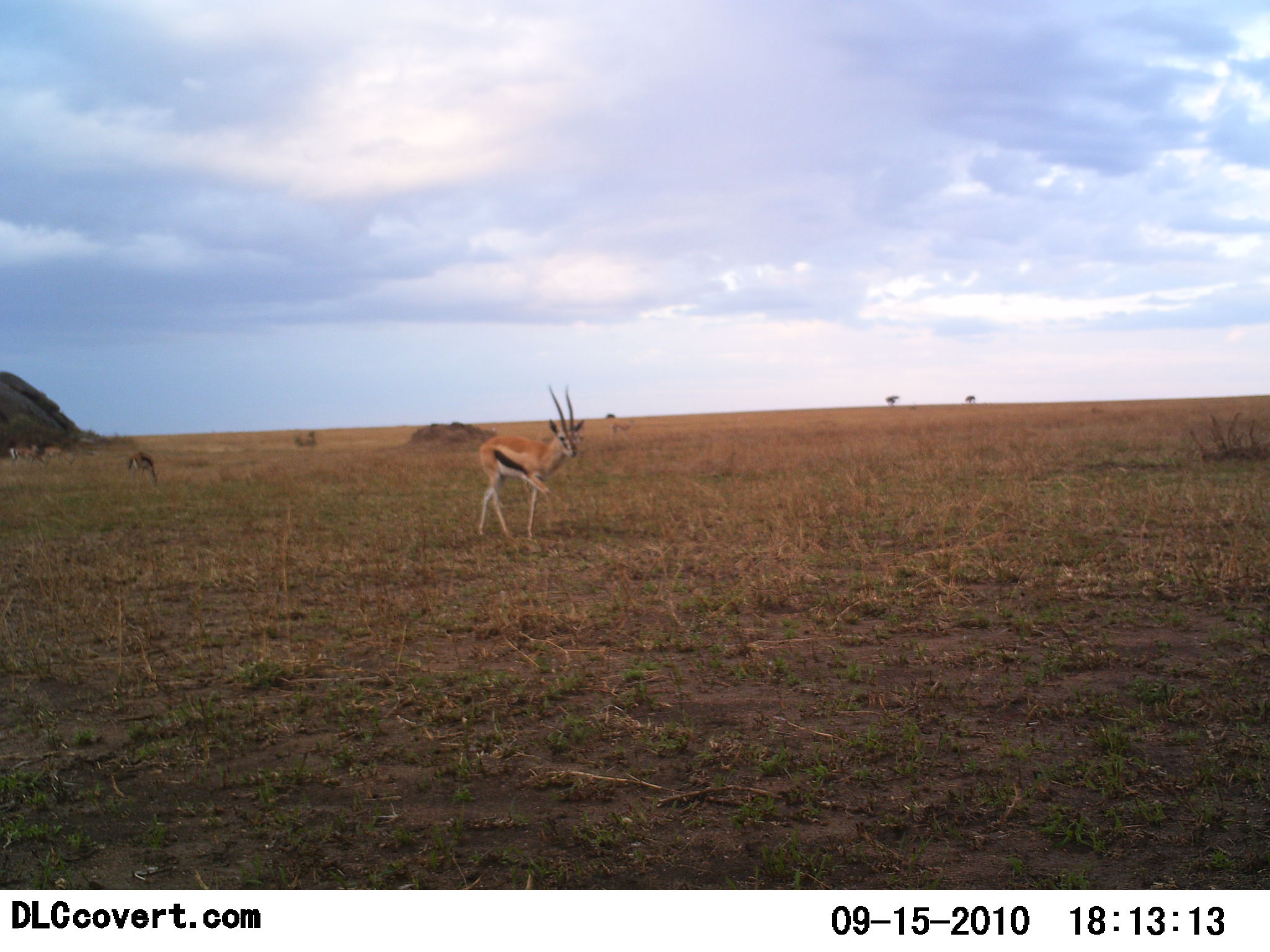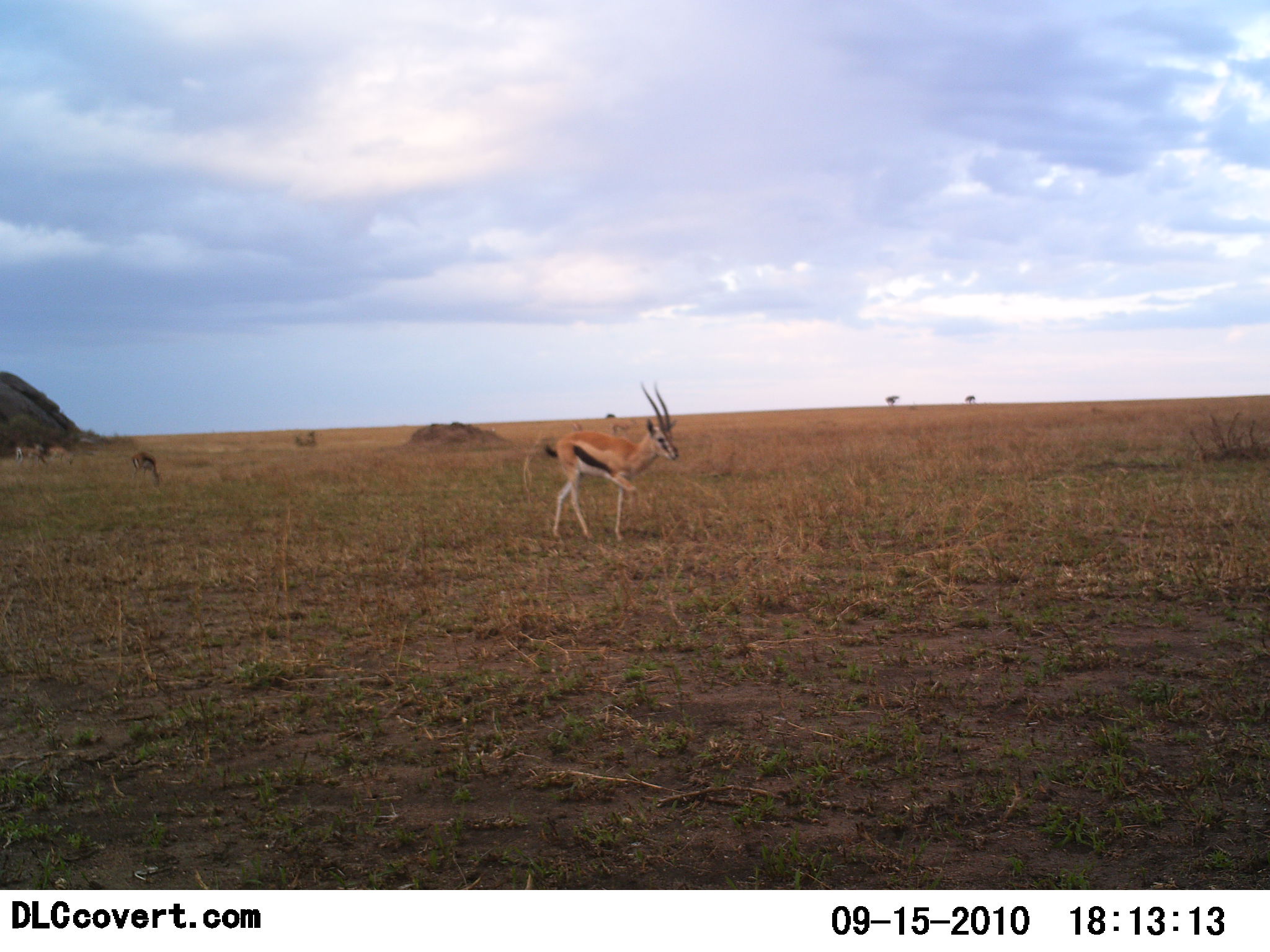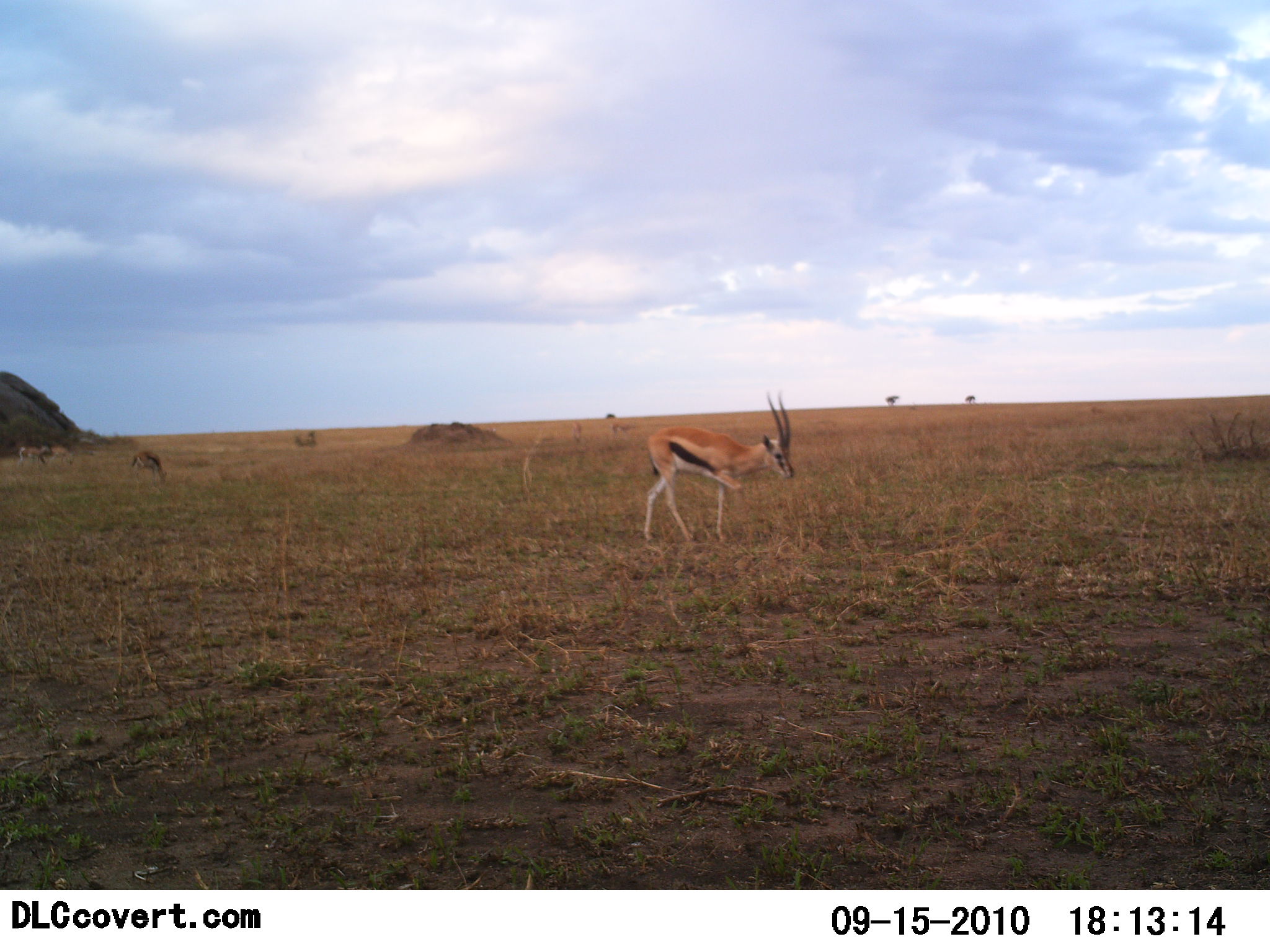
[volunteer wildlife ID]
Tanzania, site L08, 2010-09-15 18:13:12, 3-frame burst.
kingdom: Animalia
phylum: Chordata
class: Mammalia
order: Artiodactyla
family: Bovidae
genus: Eudorcas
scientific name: Eudorcas thomsonii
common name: thomson's gazelle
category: gazellethomsons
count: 4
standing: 29%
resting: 0%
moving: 88%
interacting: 0%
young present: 0%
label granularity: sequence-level